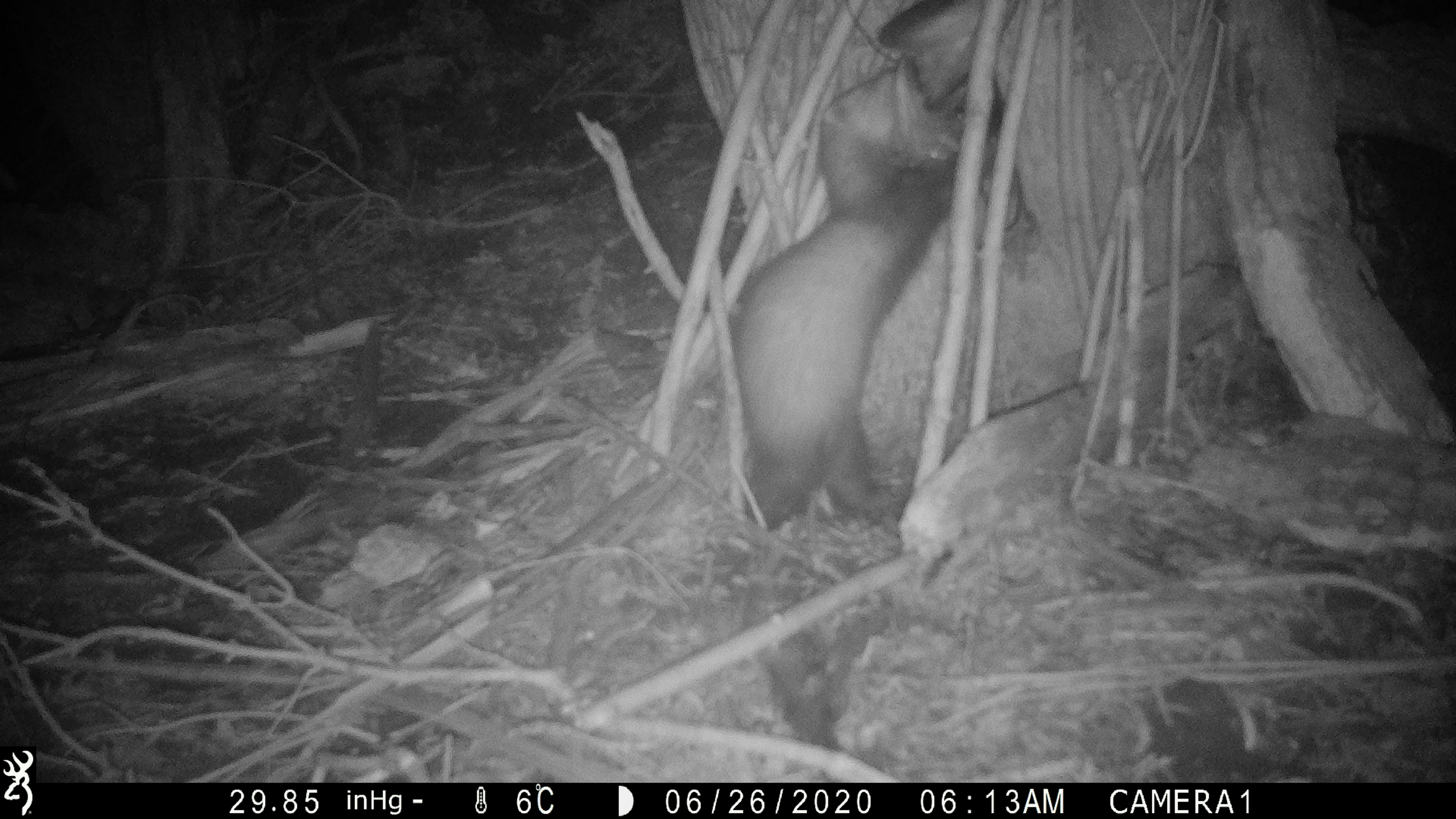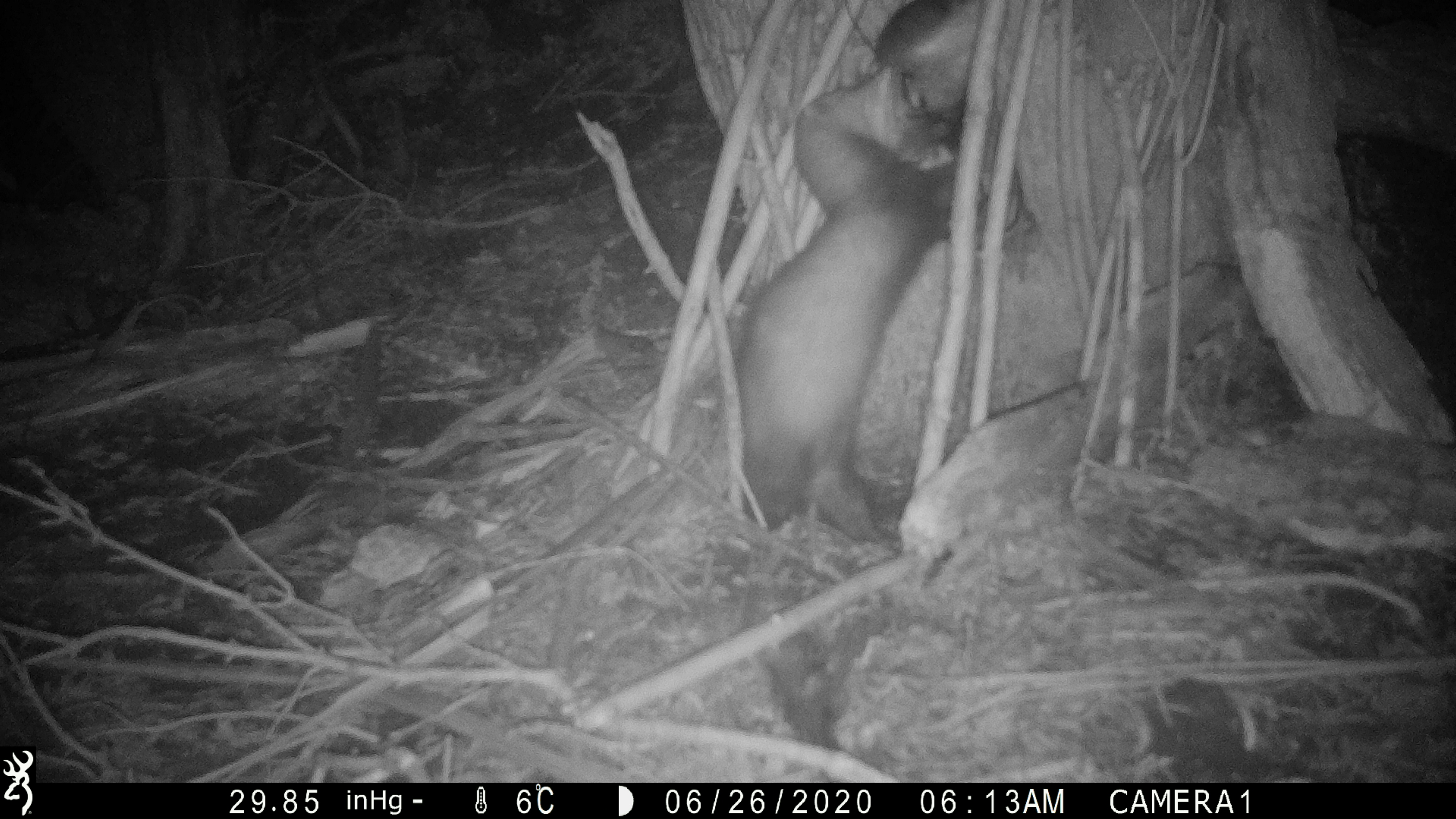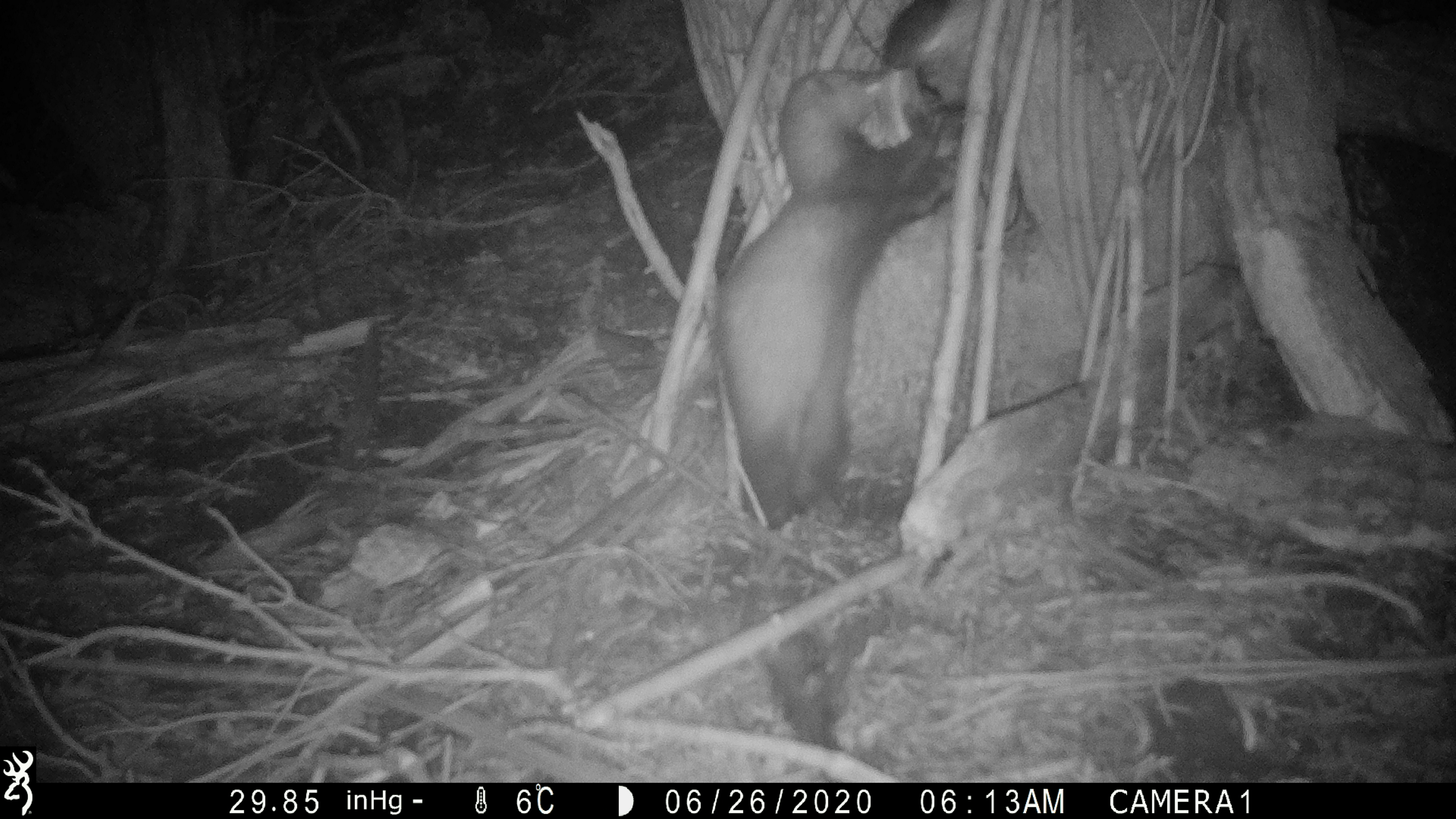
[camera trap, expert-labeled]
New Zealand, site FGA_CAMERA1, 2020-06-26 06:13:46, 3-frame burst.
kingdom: Animalia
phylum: Chordata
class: Mammalia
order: Carnivora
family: Mustelidae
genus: Mustela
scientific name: Mustela furo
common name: ferret